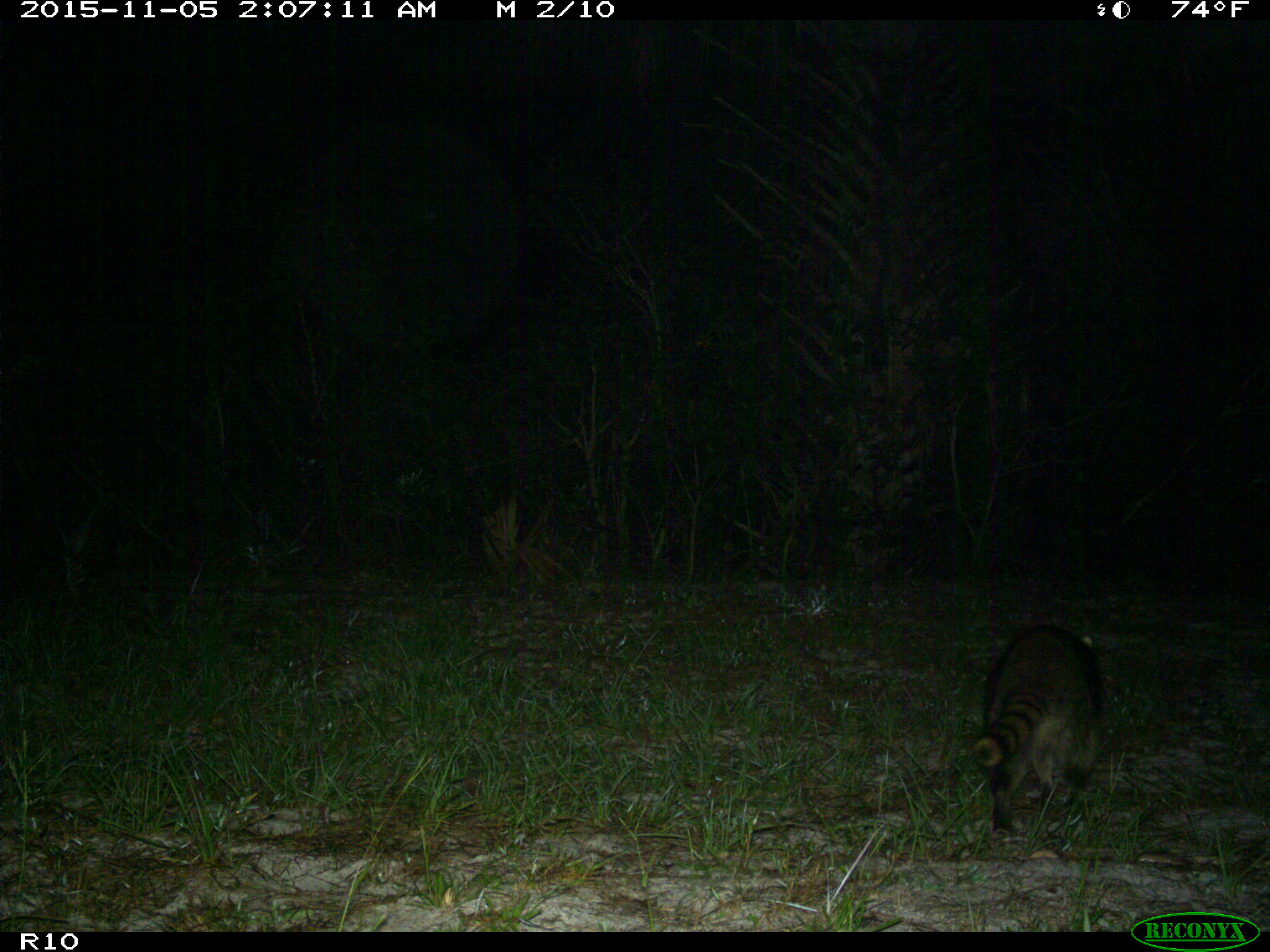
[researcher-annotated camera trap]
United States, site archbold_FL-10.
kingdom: Animalia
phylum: Chordata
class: Mammalia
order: Carnivora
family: Procyonidae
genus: Procyon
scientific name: Procyon lotor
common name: common raccoon